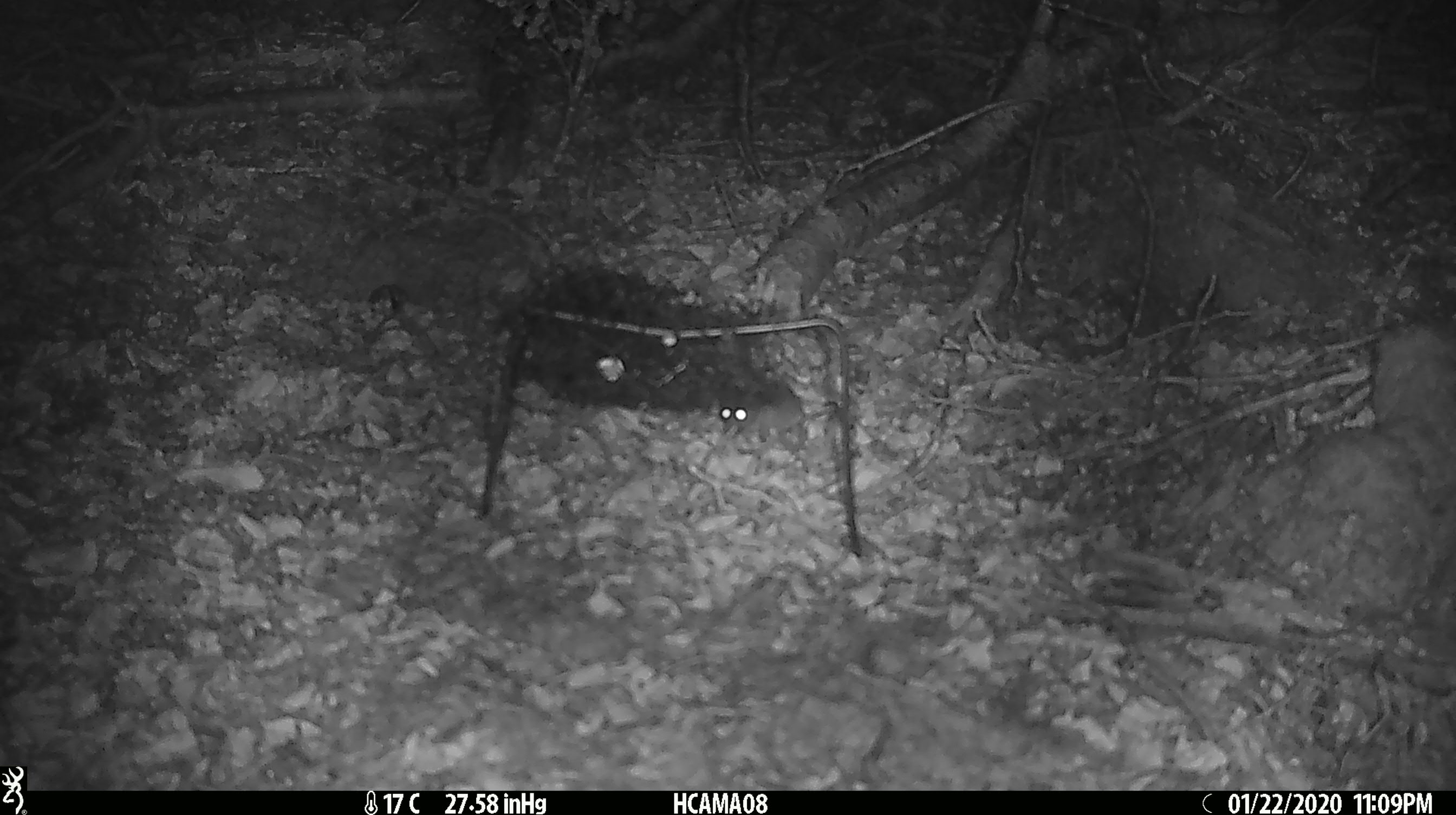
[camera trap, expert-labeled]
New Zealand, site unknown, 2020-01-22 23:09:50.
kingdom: Animalia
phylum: Chordata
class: Mammalia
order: Rodentia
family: Muridae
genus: Mus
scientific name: Mus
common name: mouse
Mouse (Mus).